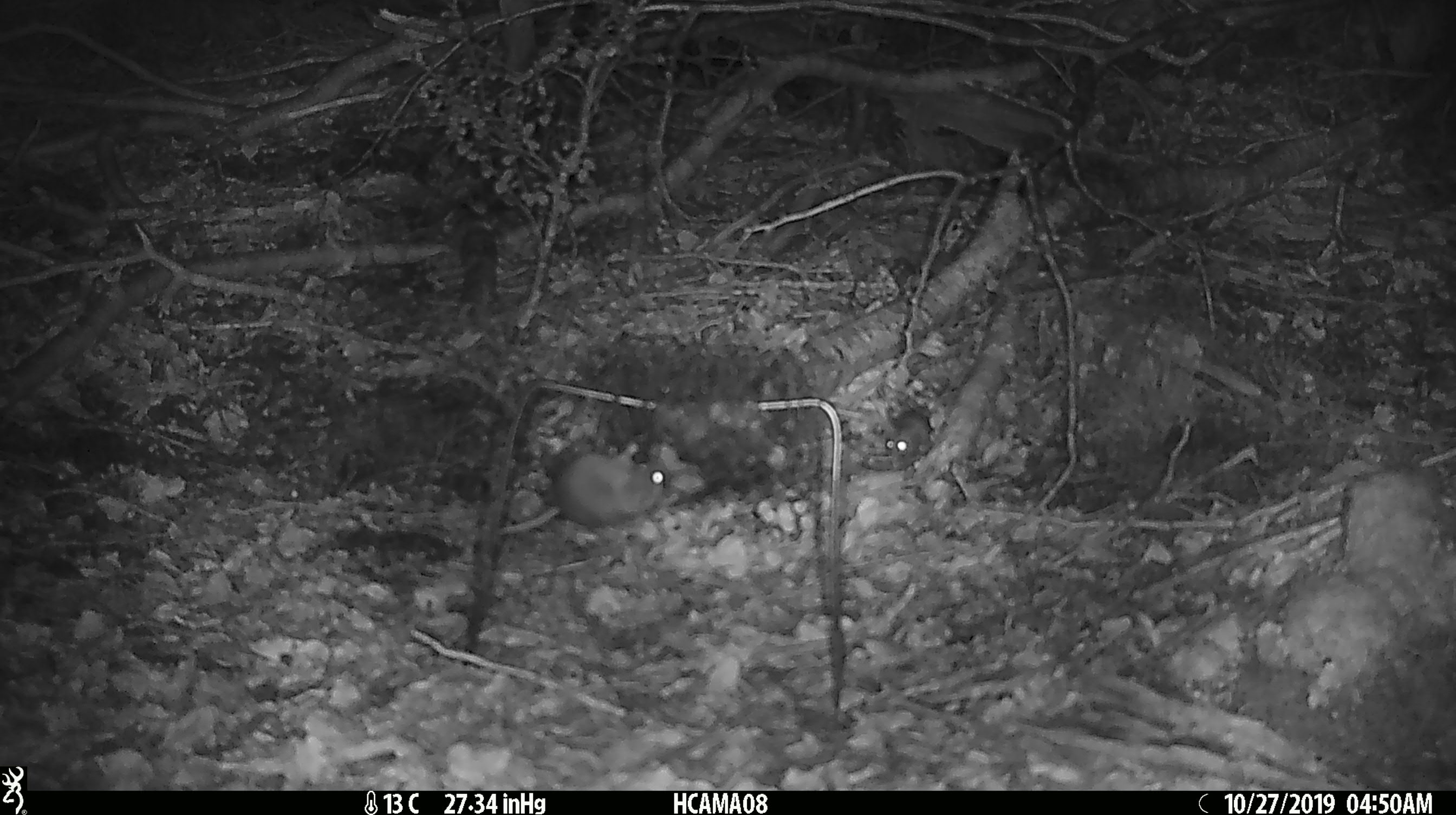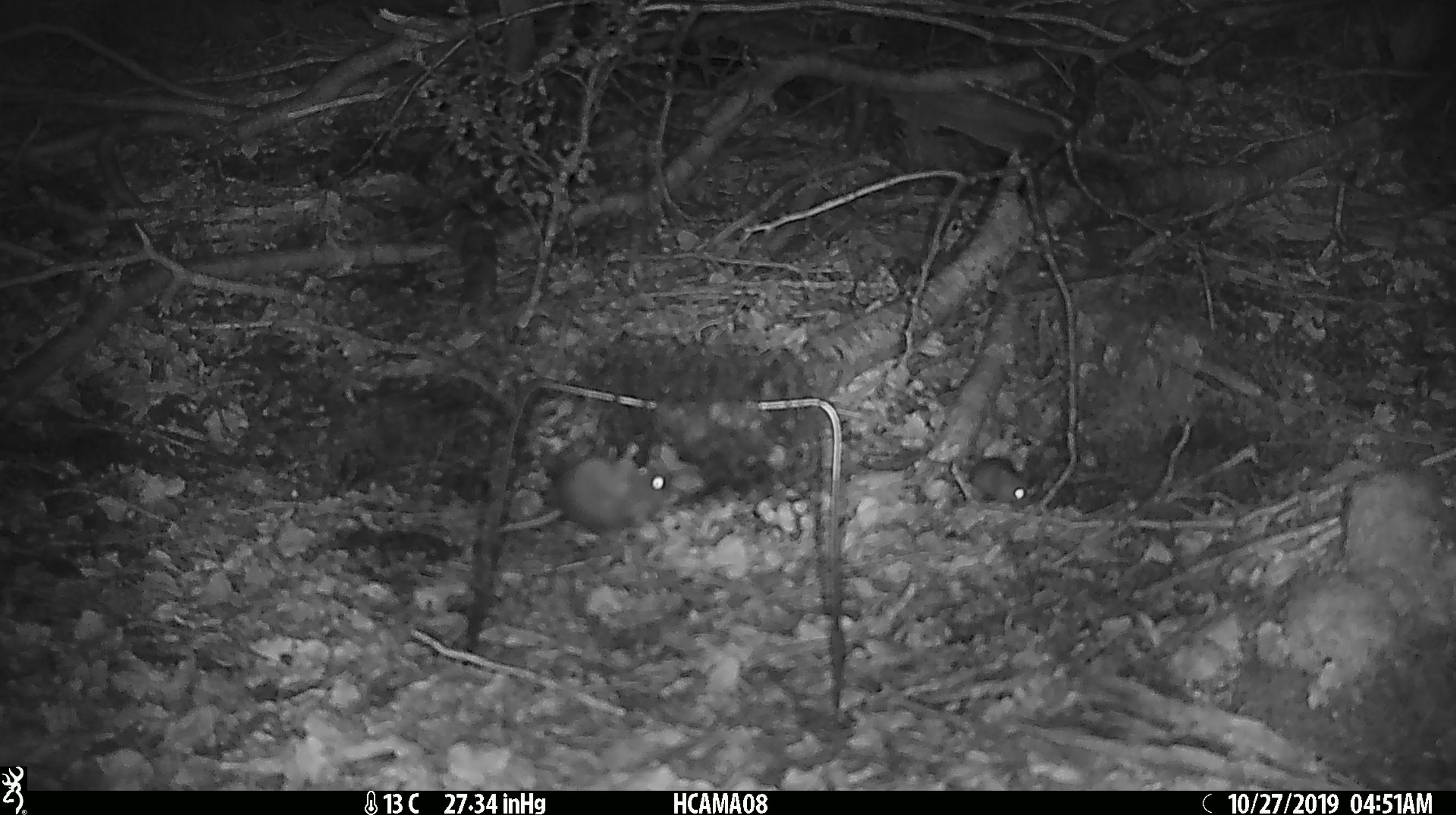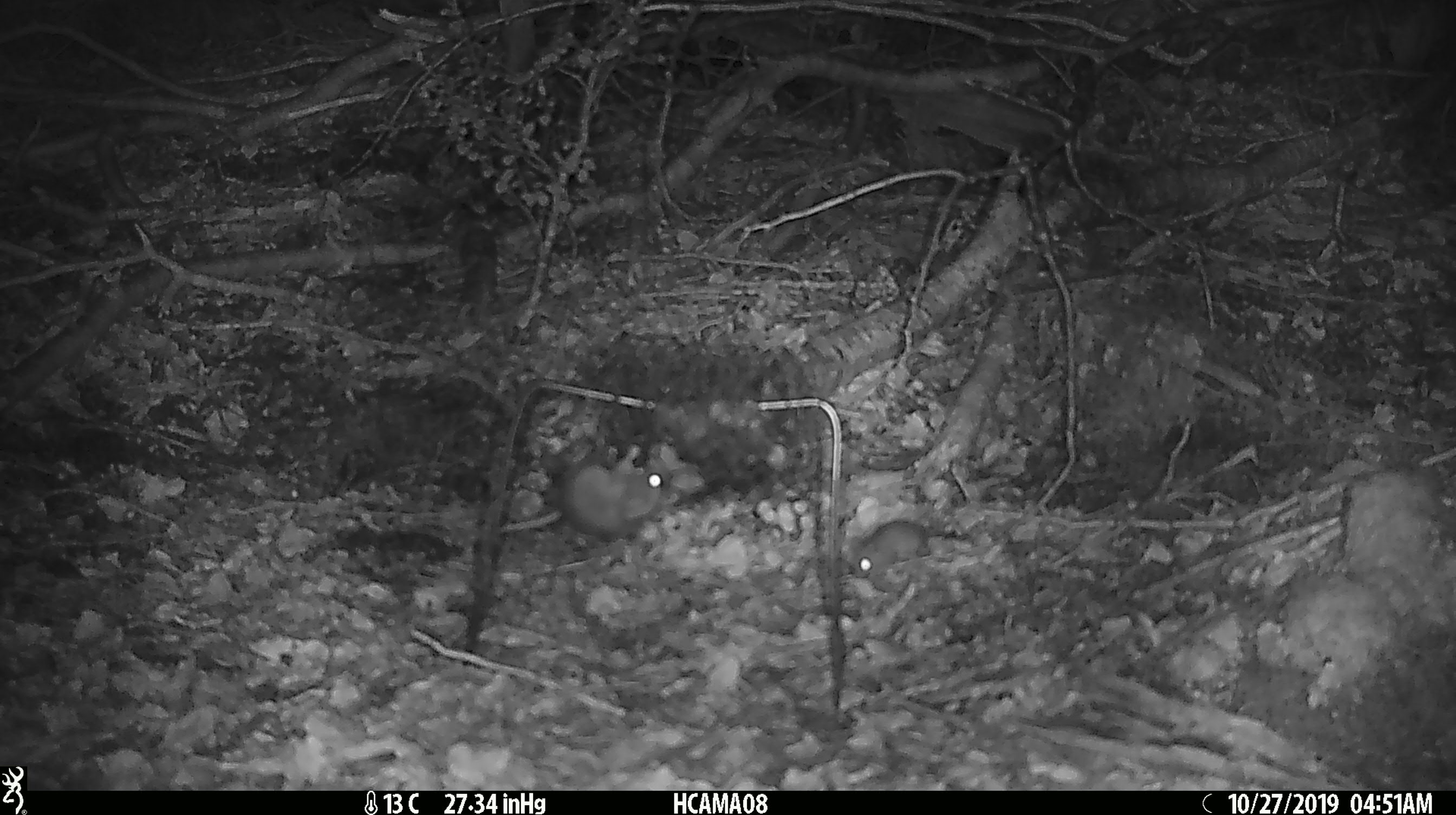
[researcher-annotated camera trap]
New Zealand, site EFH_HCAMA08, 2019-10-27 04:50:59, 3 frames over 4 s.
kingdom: Animalia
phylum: Chordata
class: Mammalia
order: Rodentia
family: Muridae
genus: Mus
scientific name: Mus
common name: mouse